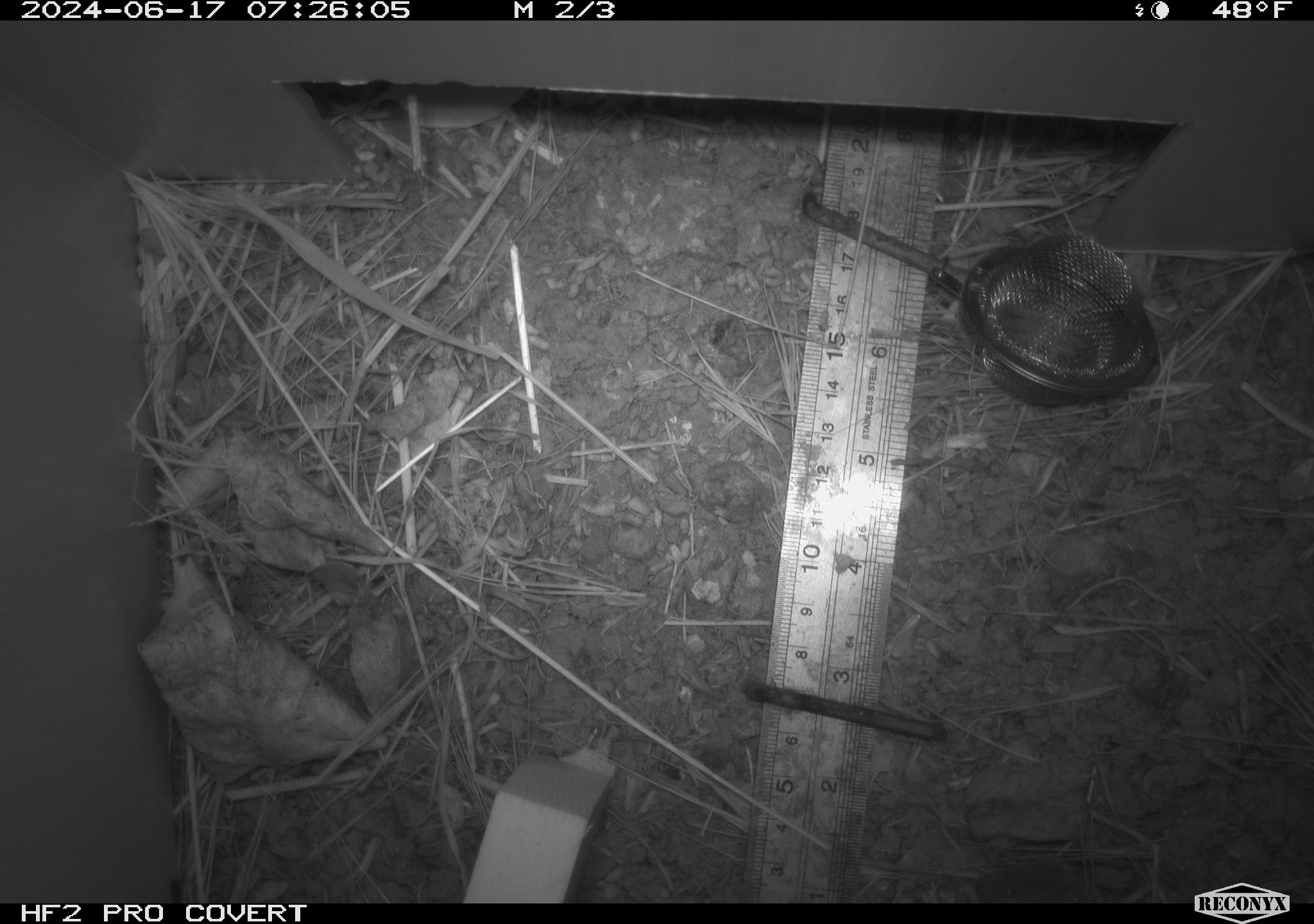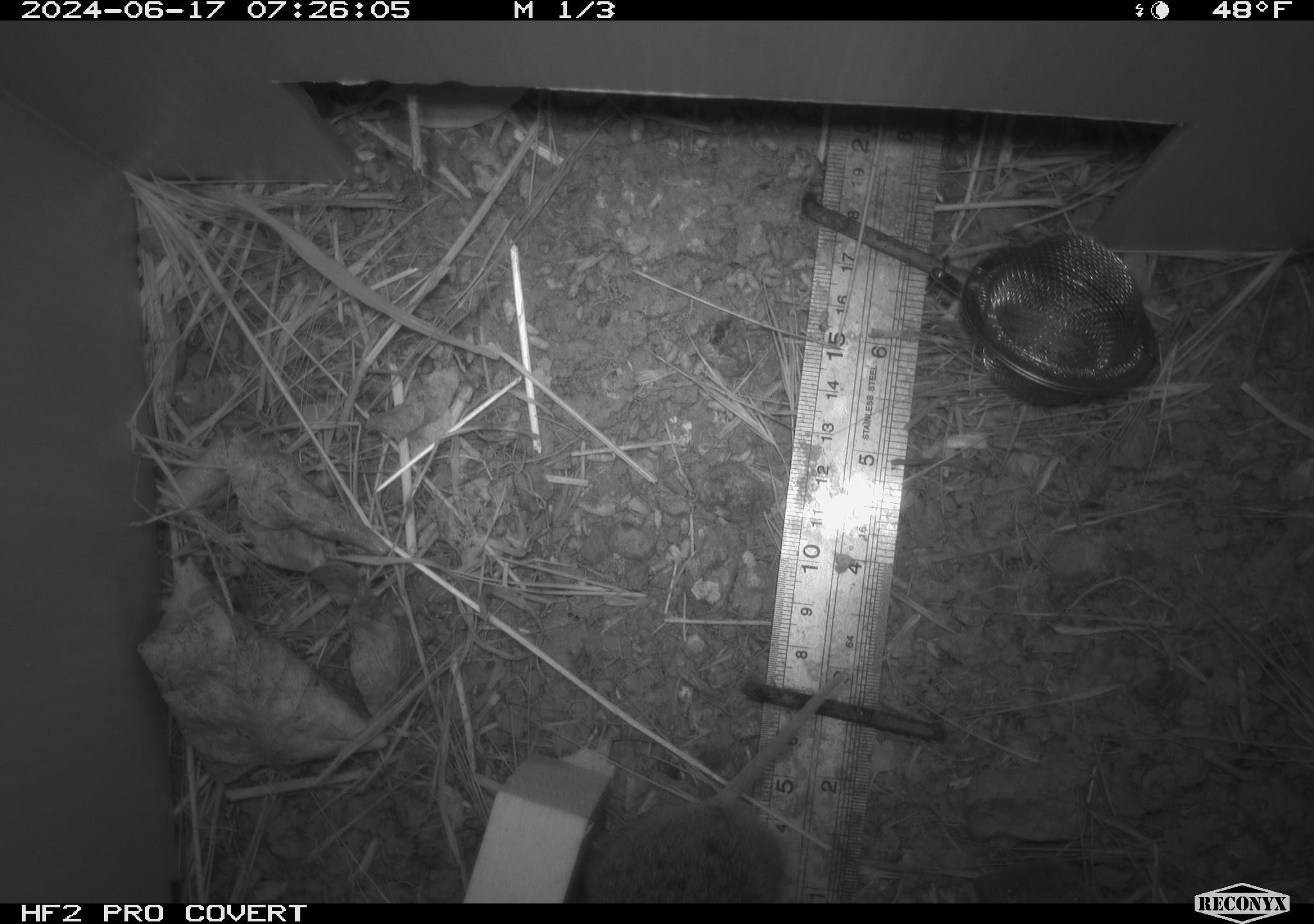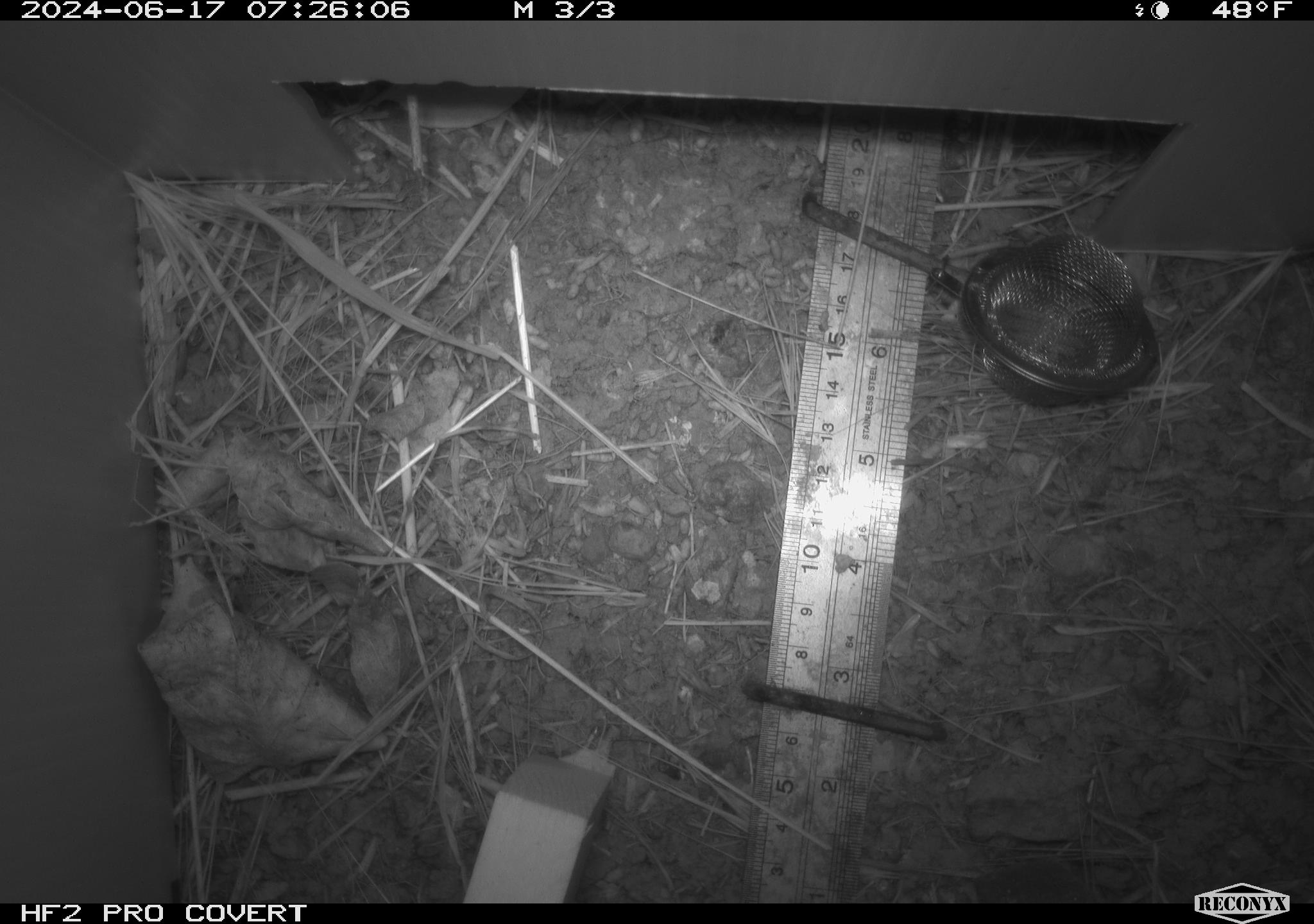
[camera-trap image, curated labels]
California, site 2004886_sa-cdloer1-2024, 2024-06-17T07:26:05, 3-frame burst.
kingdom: Animalia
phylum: Chordata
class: Mammalia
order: Rodentia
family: Cricetidae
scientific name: Arvicolinae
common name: voles, lemmings, and muskrats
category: arvicolinae subfamily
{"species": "arvicolinae subfamily (voles, lemmings, and muskrats) (Arvicolinae)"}